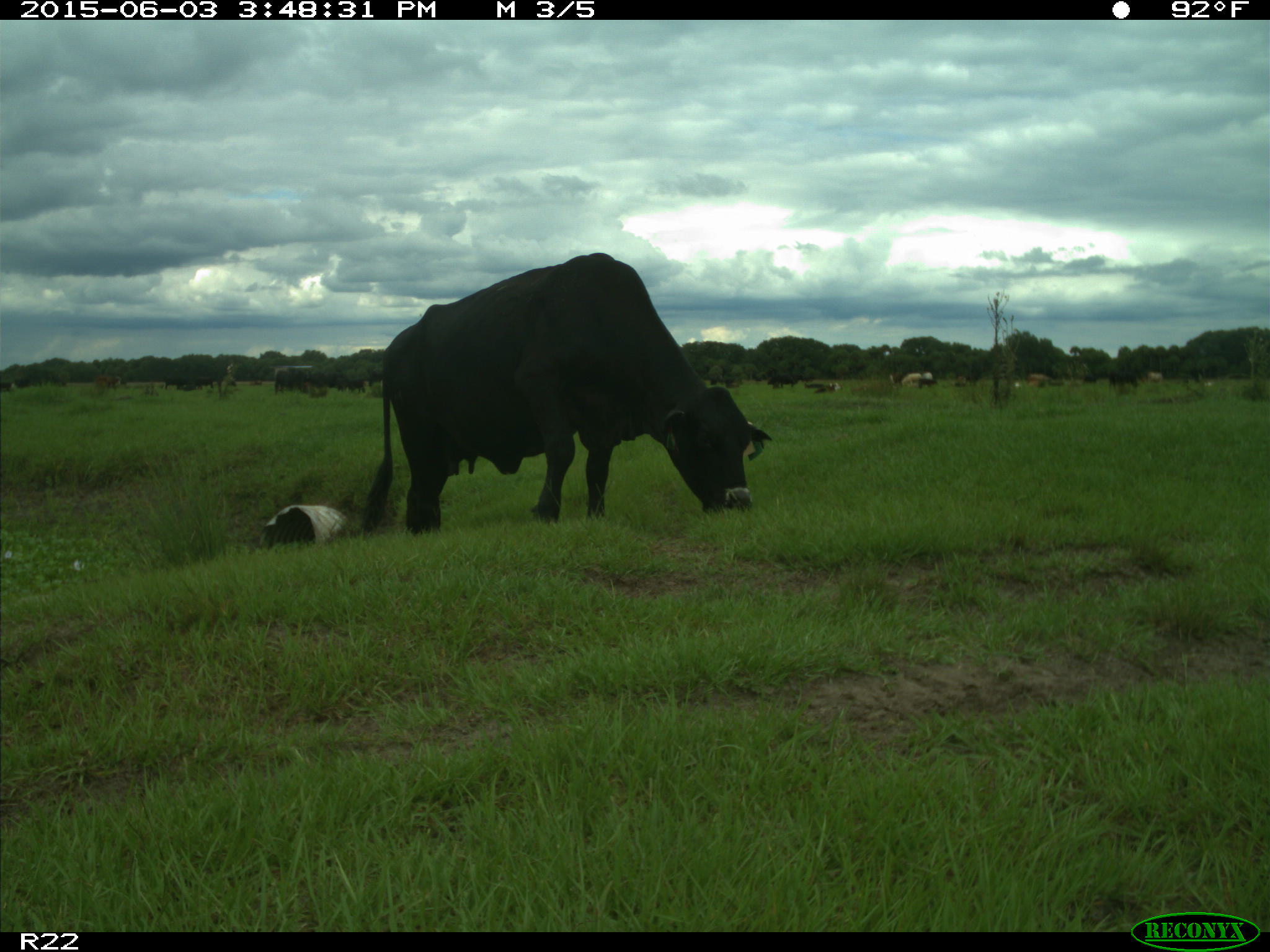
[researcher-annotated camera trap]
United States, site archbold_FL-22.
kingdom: Animalia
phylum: Chordata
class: Mammalia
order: Artiodactyla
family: Bovidae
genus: Bos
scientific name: Bos taurus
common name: domestic cow